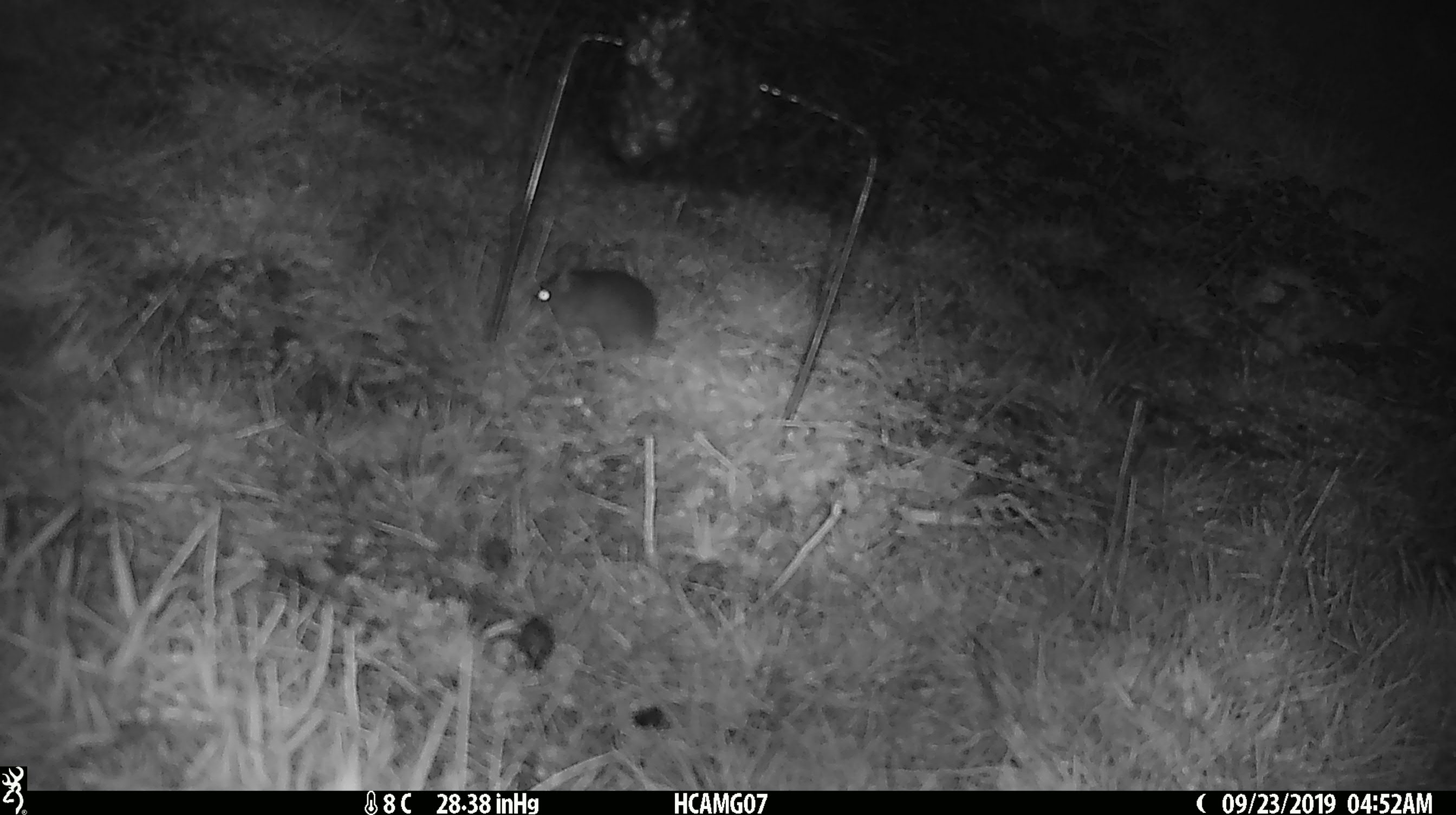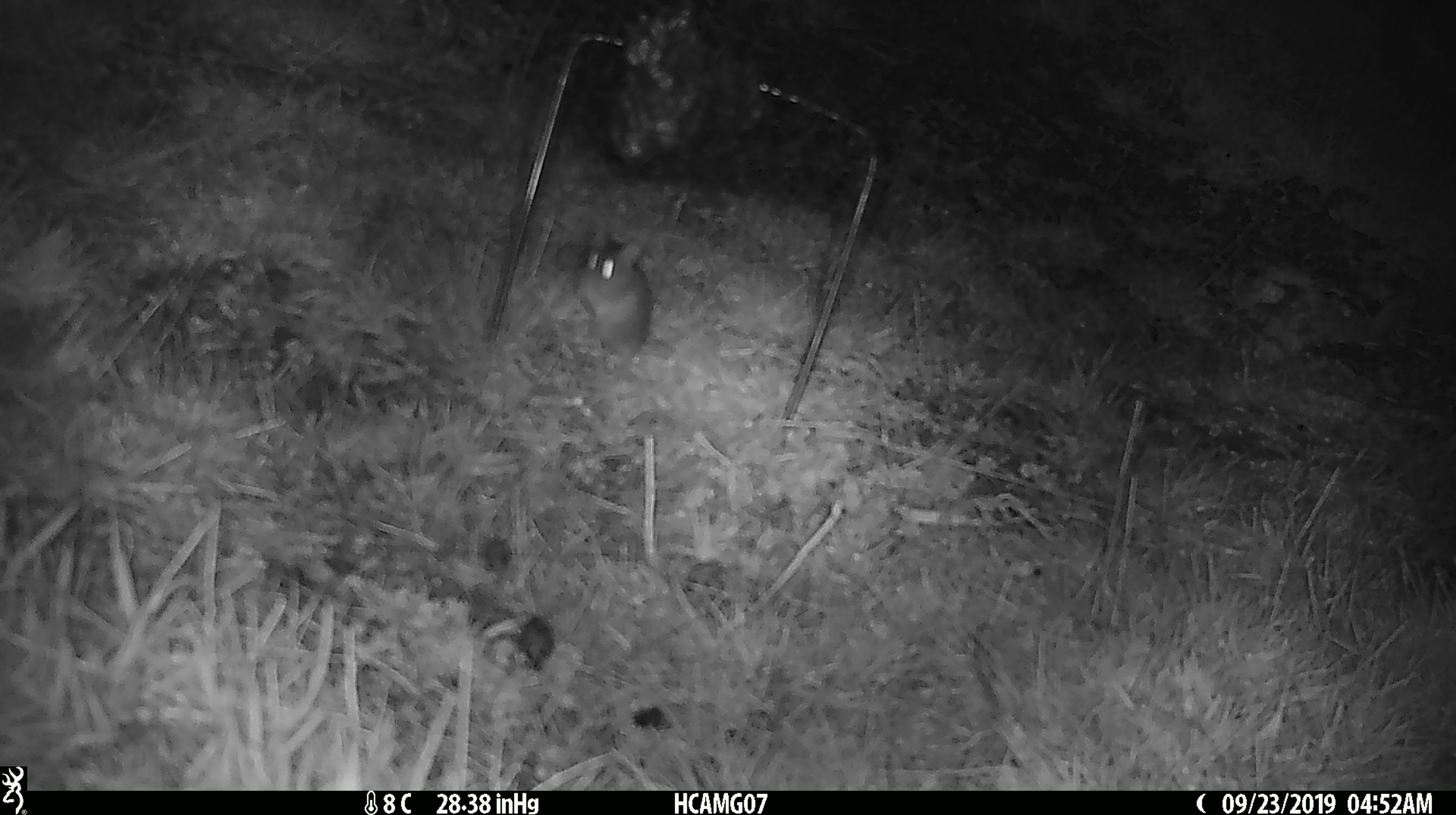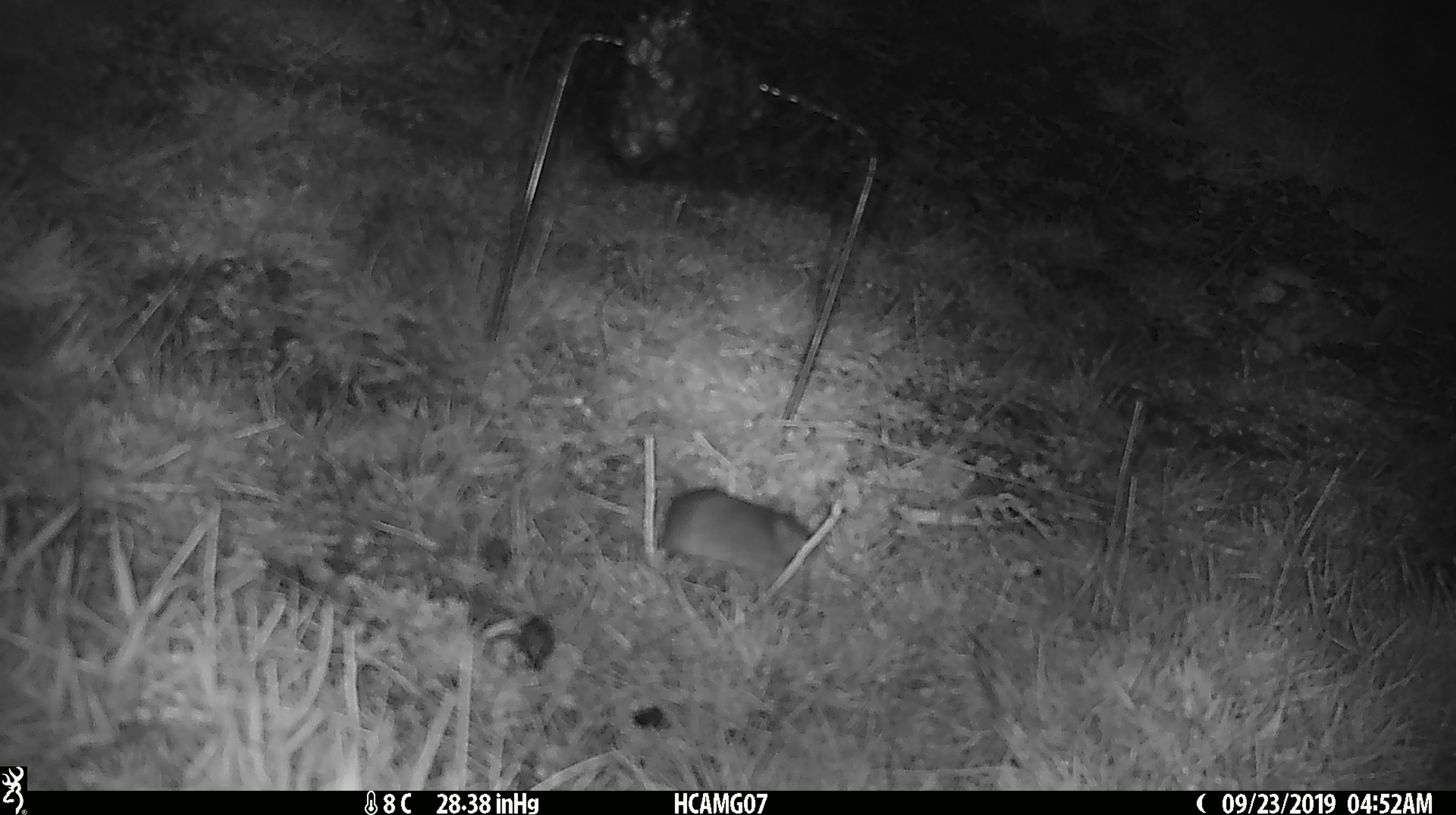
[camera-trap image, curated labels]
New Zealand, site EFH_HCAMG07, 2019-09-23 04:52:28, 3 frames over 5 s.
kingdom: Animalia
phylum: Chordata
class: Mammalia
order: Rodentia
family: Muridae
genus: Mus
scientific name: Mus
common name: mouse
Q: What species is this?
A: Mouse (Mus).